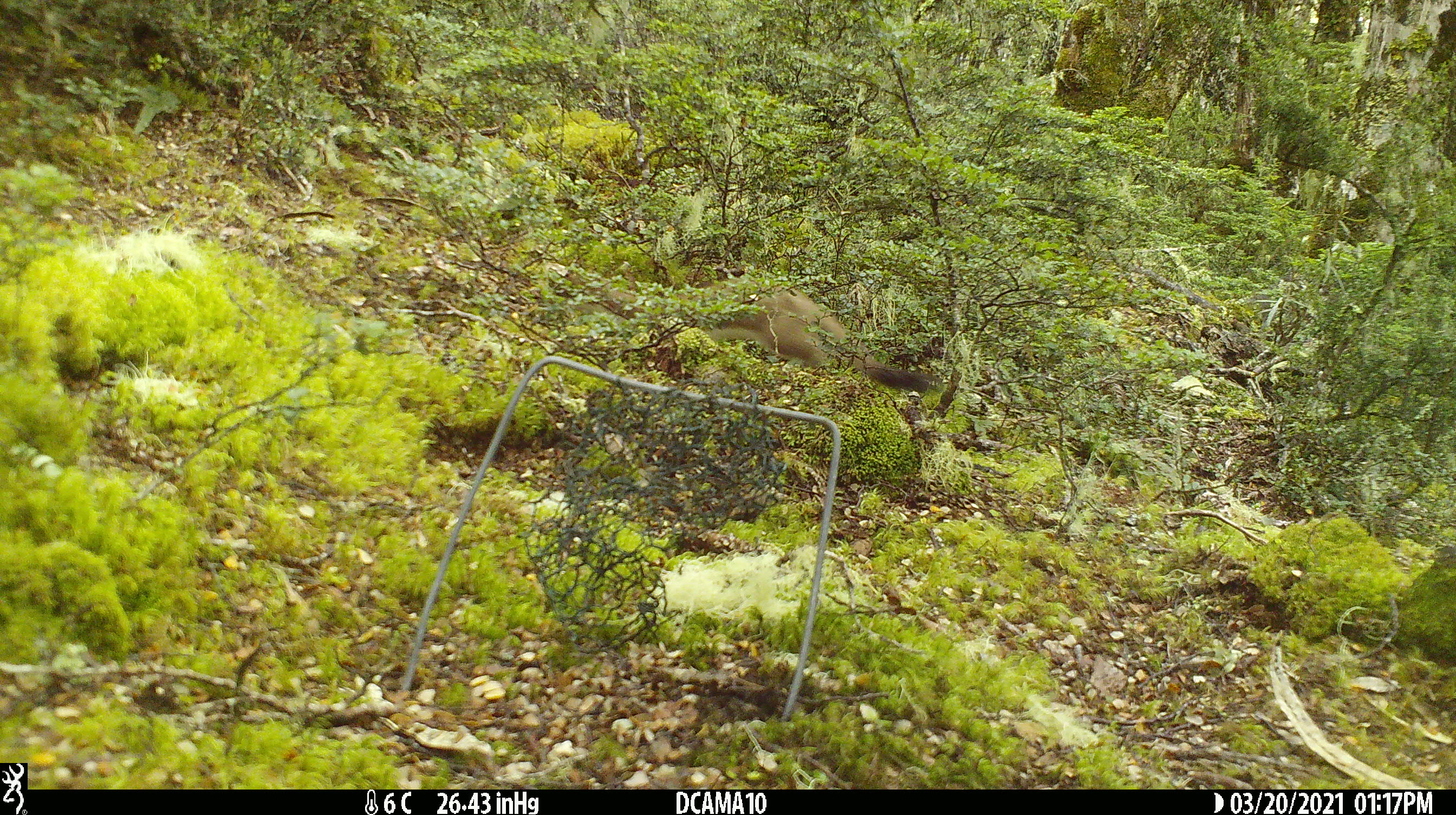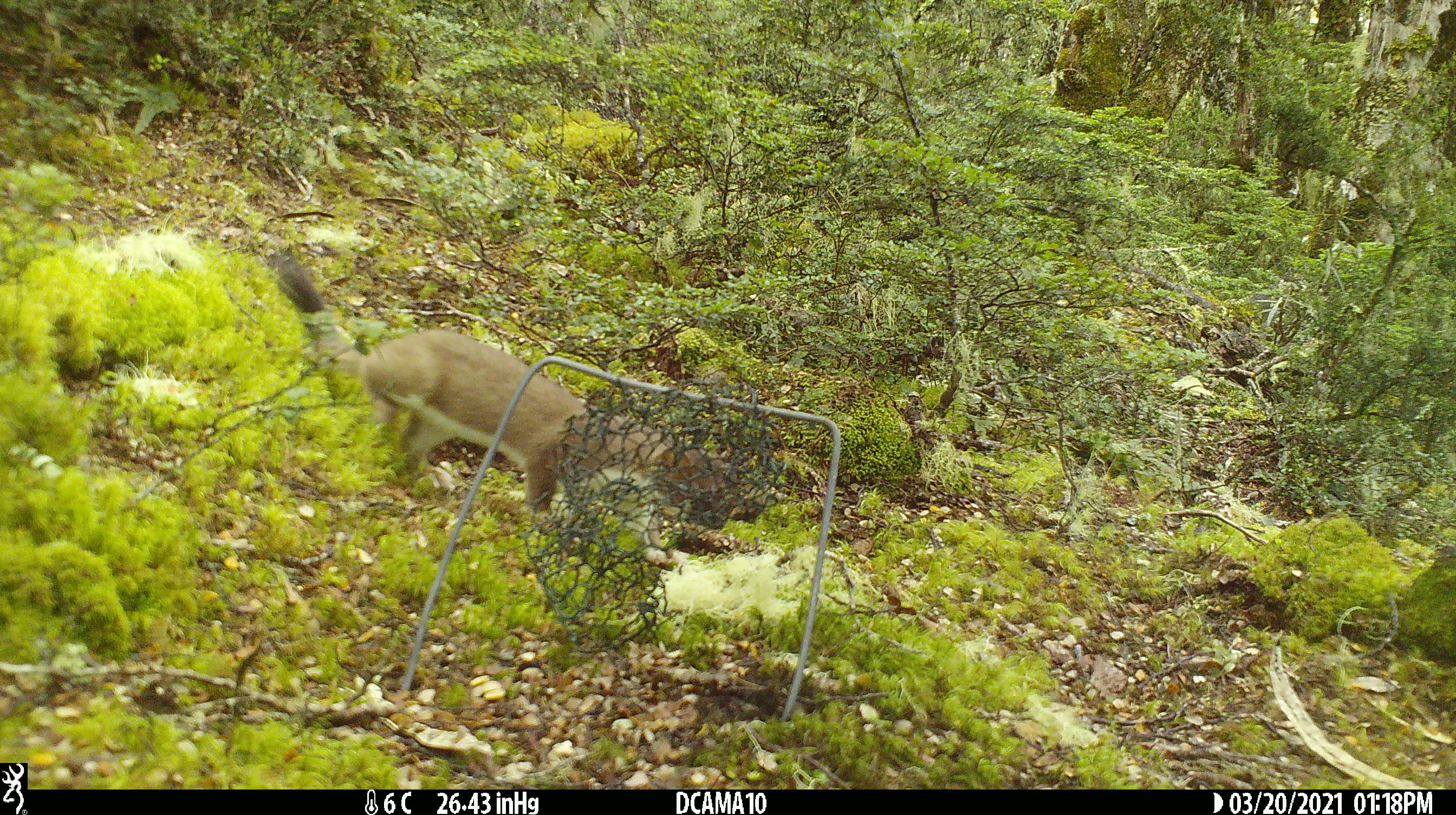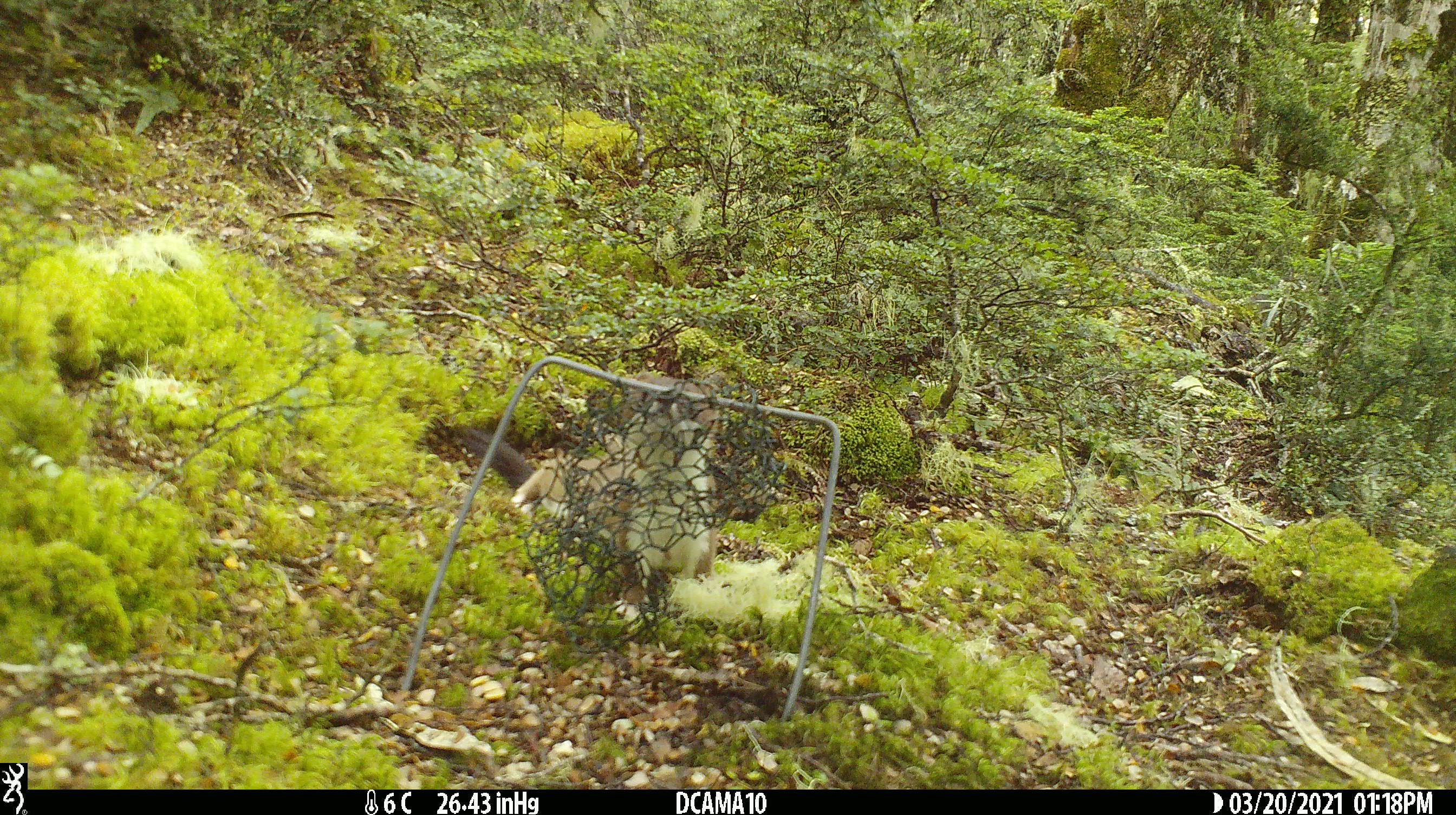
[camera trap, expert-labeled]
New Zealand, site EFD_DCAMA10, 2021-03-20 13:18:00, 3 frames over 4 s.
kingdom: Animalia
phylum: Chordata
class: Mammalia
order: Carnivora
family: Mustelidae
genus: Mustela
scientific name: Mustela erminea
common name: stoat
Stoat (Mustela erminea).